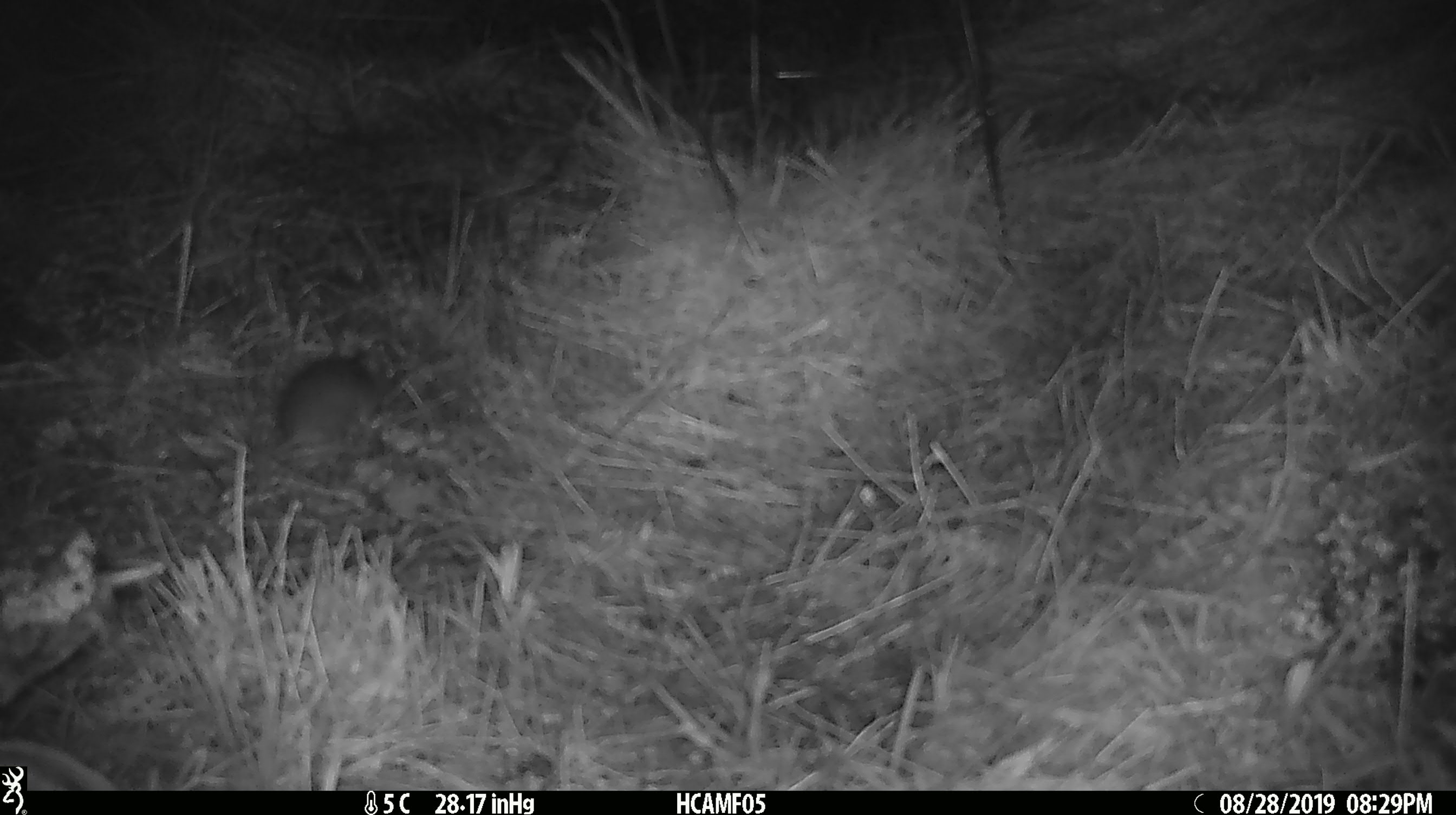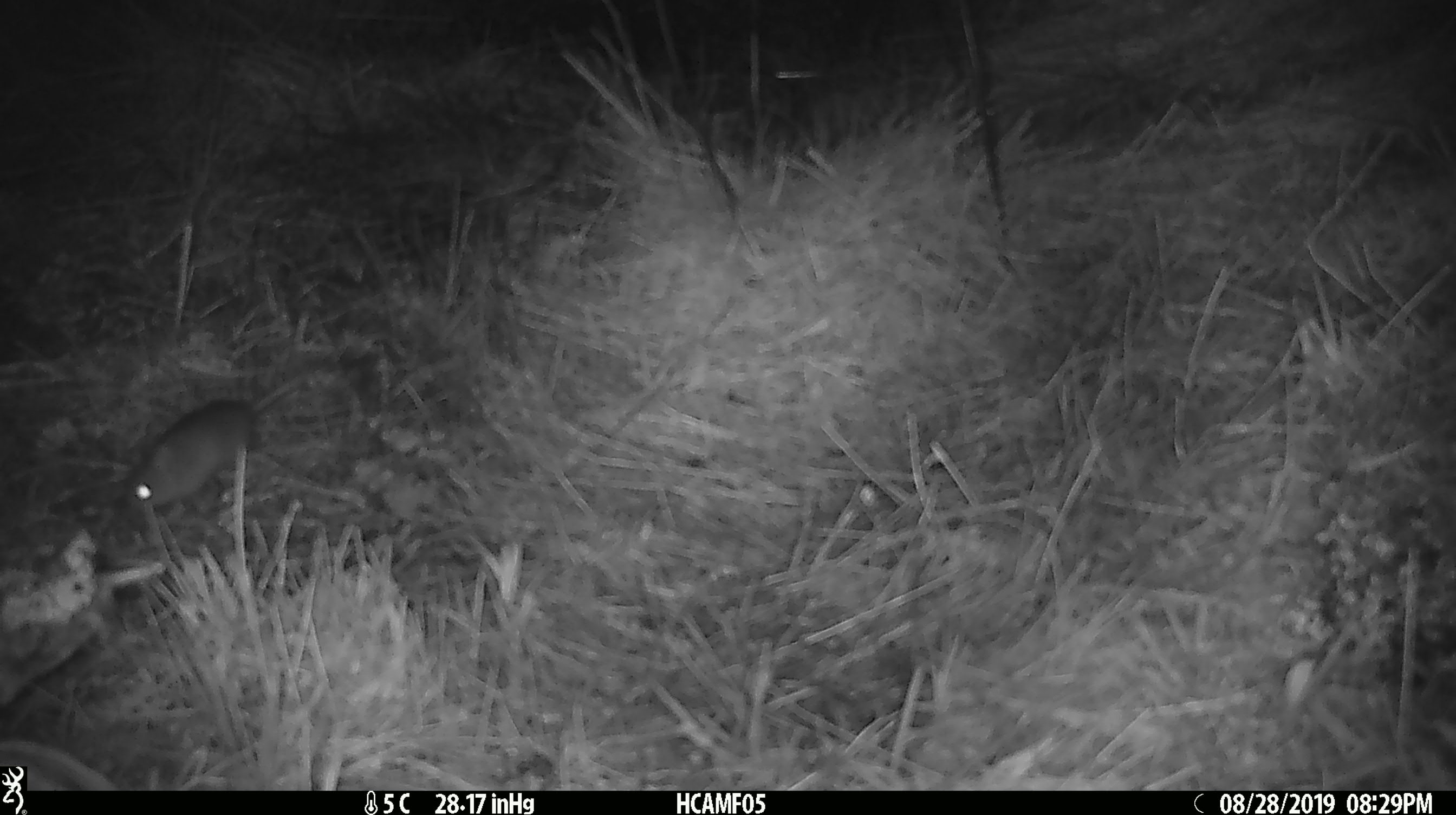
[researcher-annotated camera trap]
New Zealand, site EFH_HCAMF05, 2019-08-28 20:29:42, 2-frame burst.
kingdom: Animalia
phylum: Chordata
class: Mammalia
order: Rodentia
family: Muridae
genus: Mus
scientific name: Mus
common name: mouse